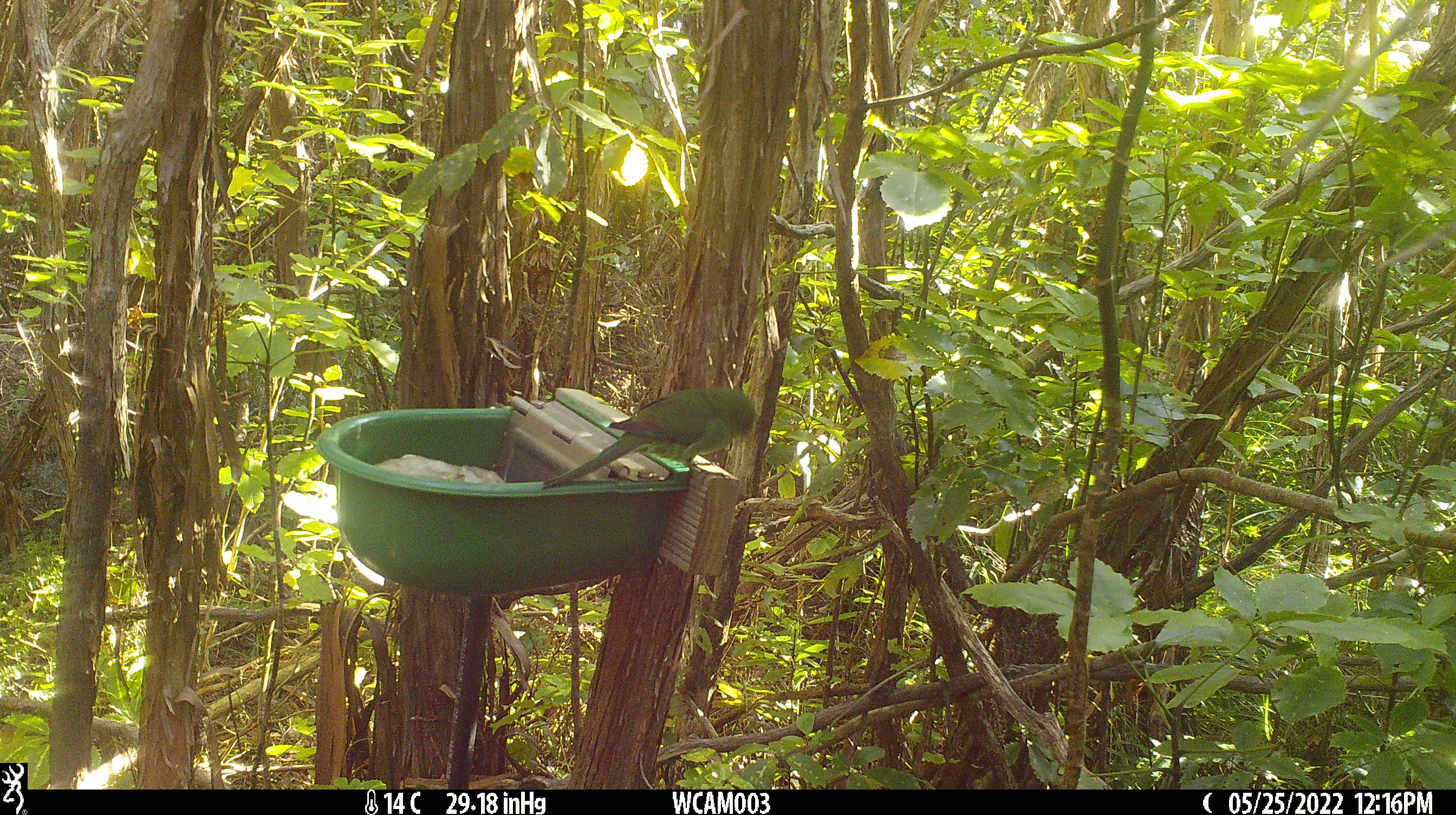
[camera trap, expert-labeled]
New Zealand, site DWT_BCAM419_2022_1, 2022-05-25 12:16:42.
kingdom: Animalia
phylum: Chordata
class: Aves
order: Psittaciformes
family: Psittaculidae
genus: Cyanoramphus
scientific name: Cyanoramphus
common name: parakeet